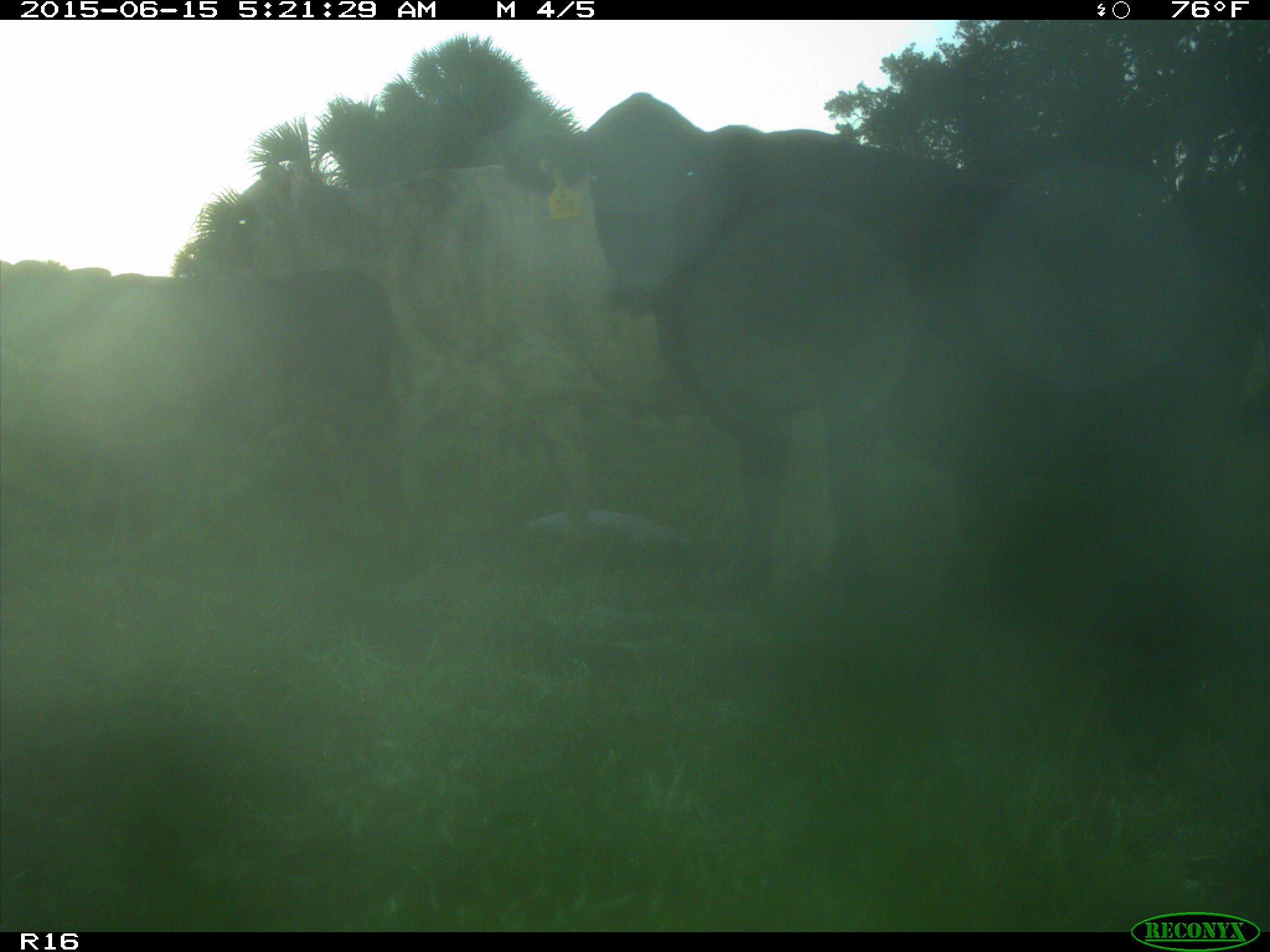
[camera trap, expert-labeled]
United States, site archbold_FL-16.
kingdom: Animalia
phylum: Chordata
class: Mammalia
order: Artiodactyla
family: Bovidae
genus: Bos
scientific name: Bos taurus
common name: domestic cow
Bos taurus (domestic cow).